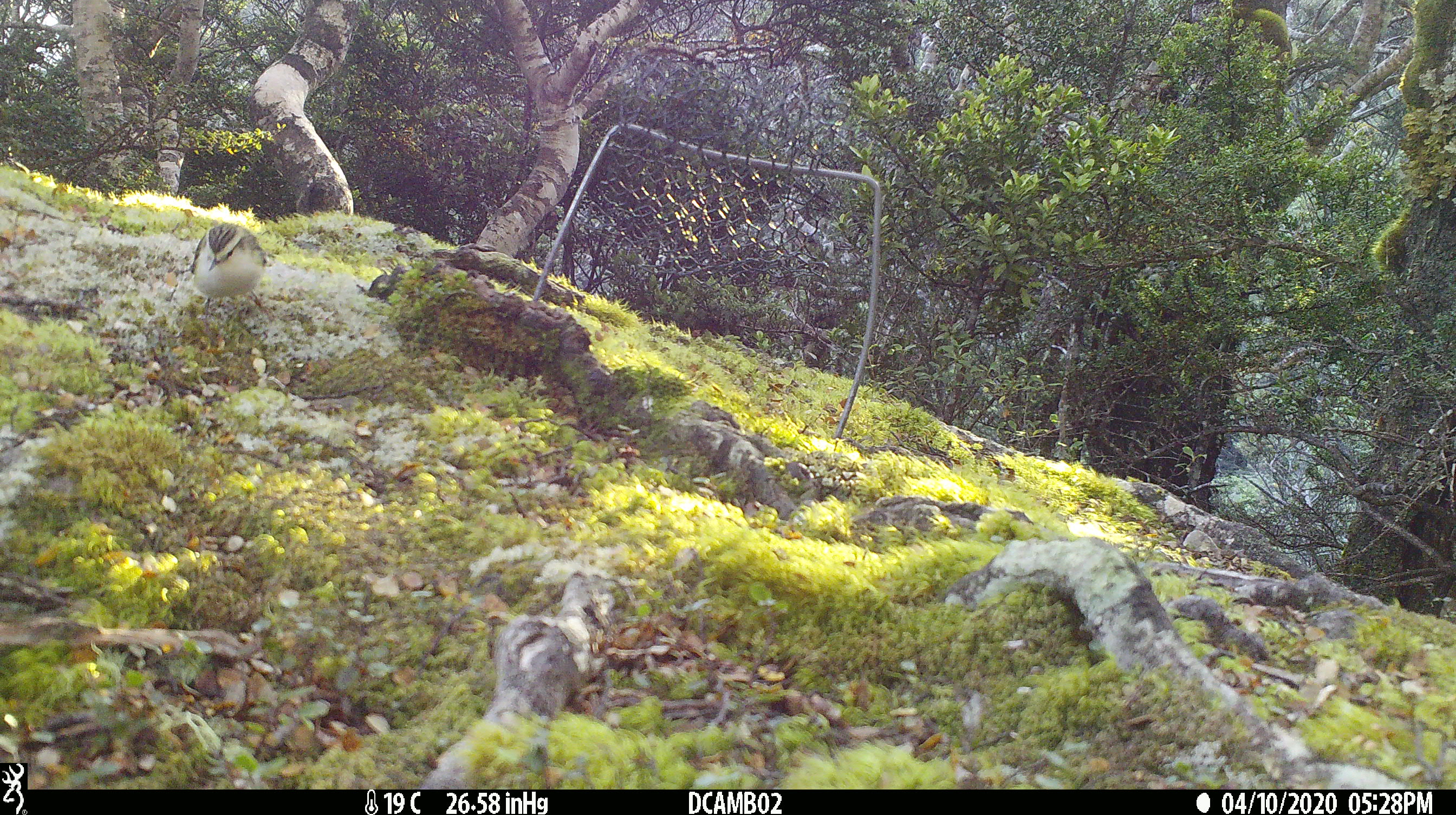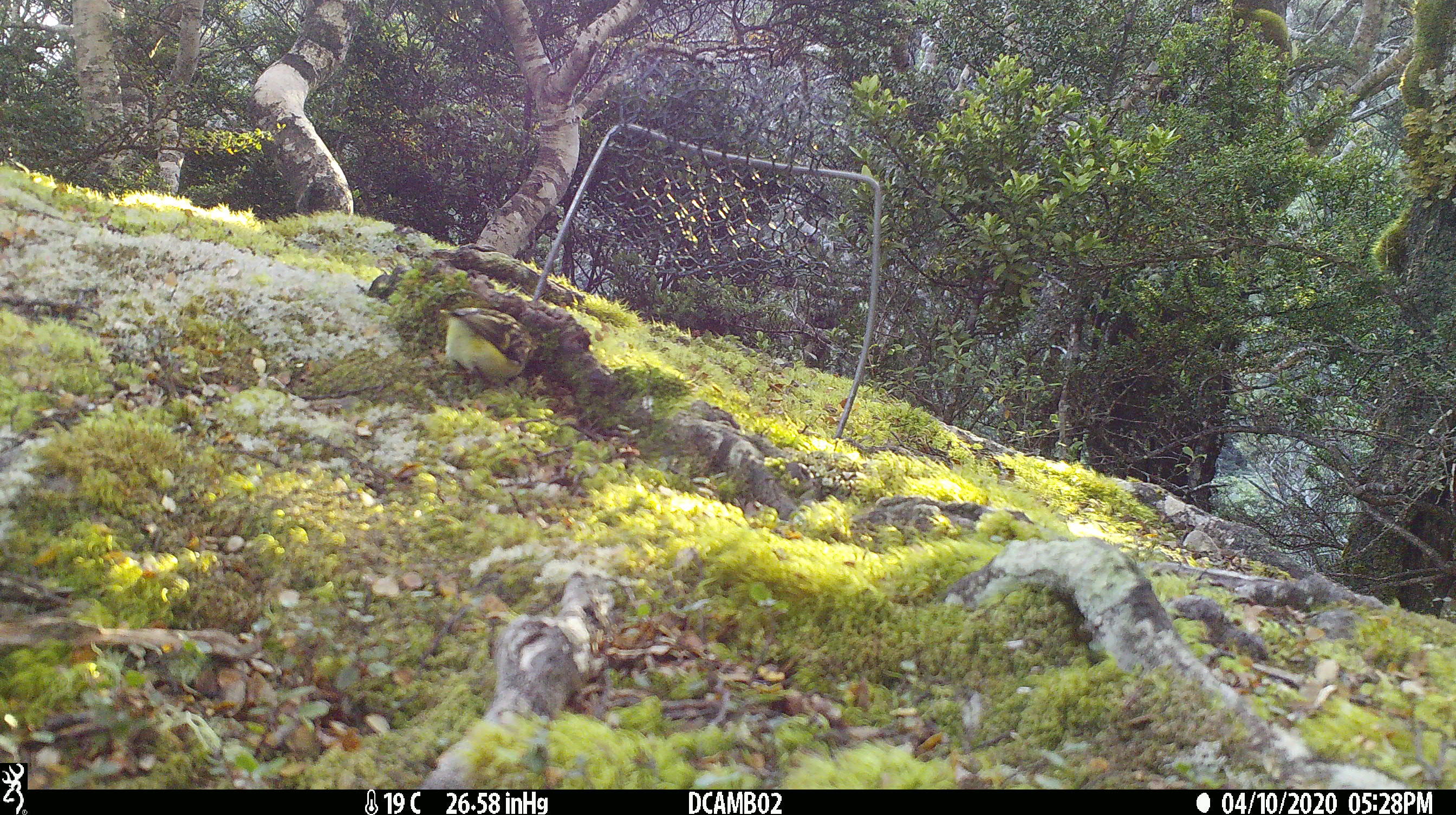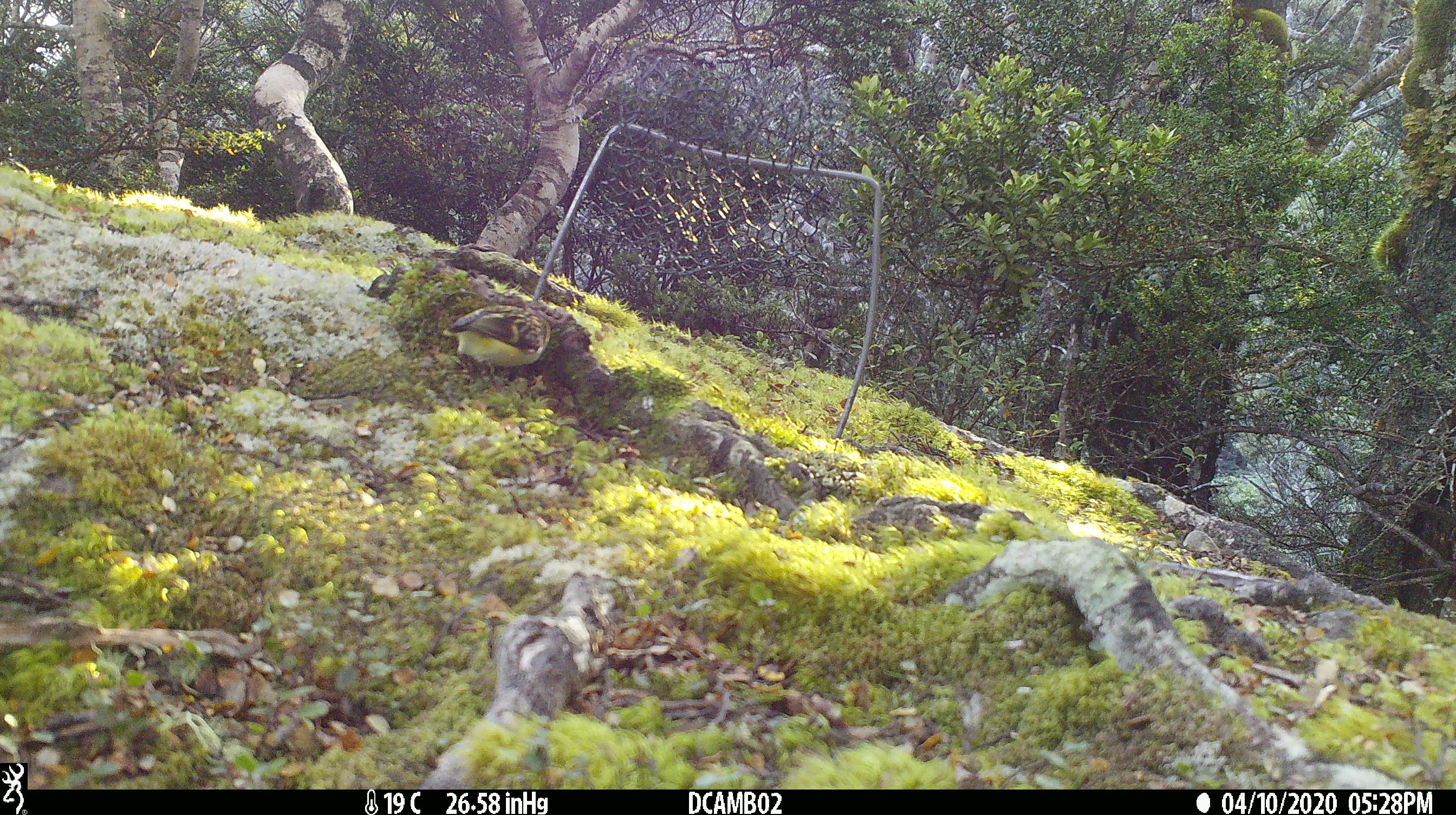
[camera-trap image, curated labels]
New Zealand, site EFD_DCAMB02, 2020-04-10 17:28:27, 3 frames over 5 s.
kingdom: Animalia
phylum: Chordata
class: Aves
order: Passeriformes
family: Acanthisittidae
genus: Acanthisitta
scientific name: Acanthisitta chloris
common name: rifleman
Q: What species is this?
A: Rifleman (Acanthisitta chloris).